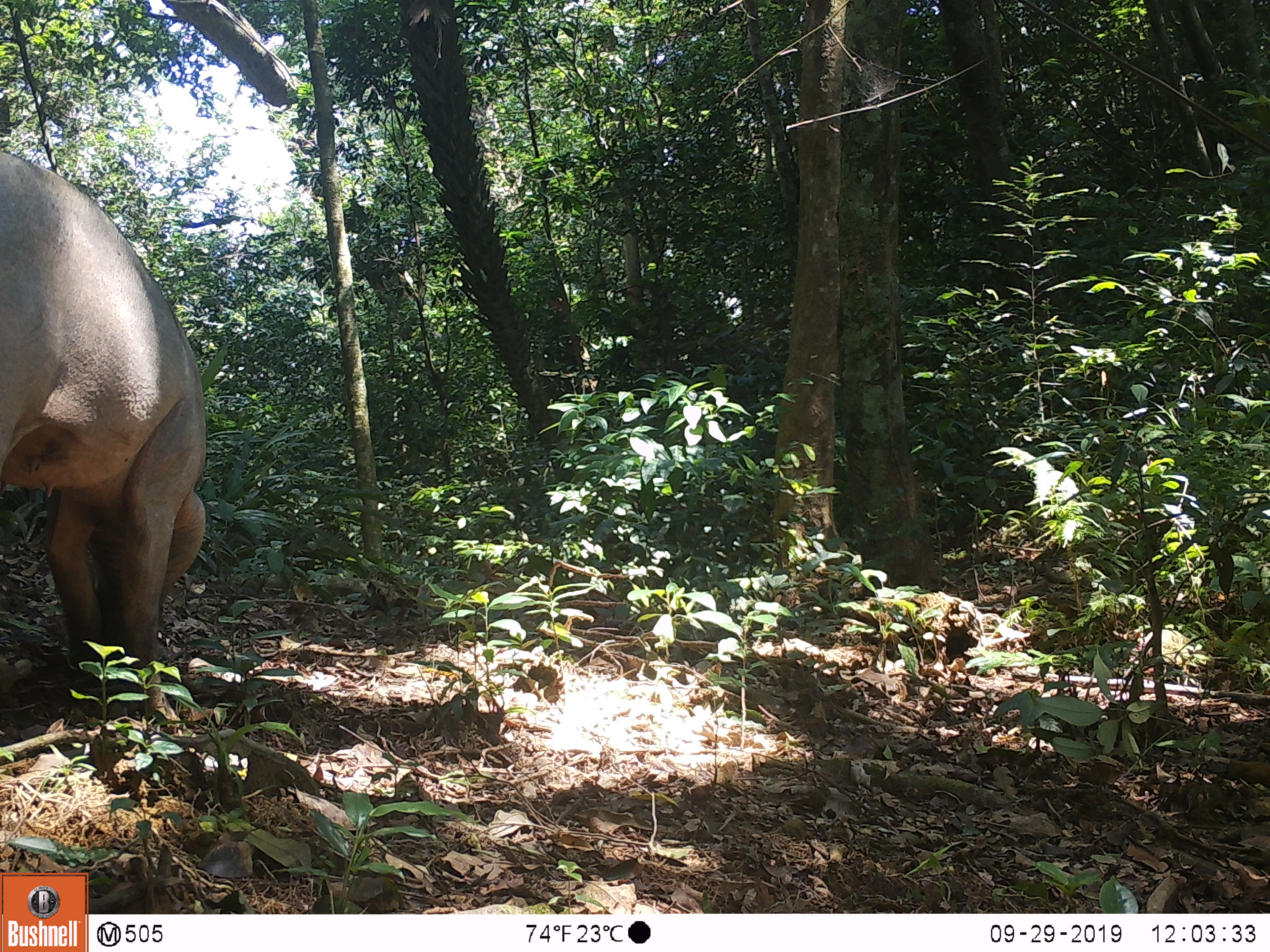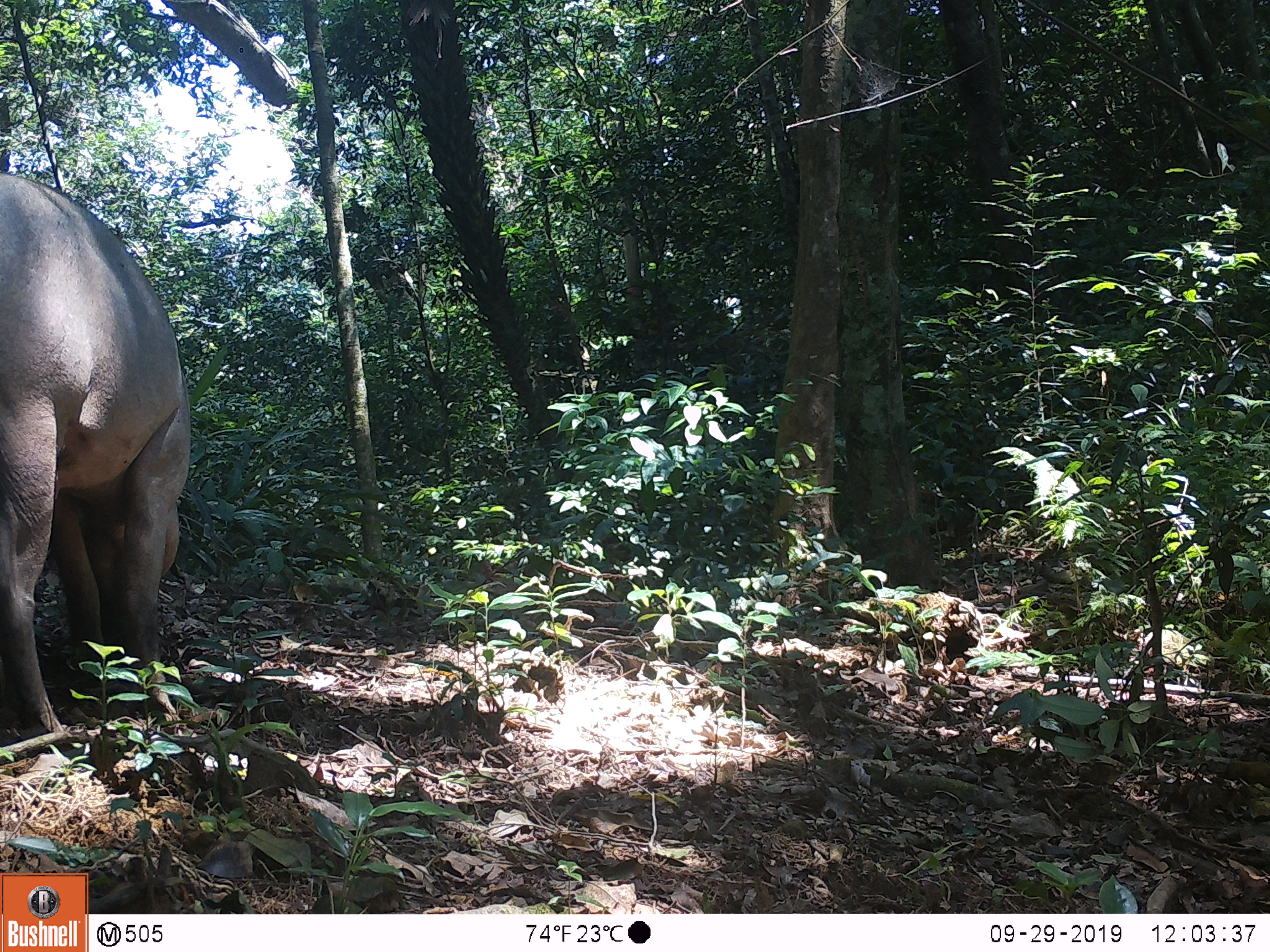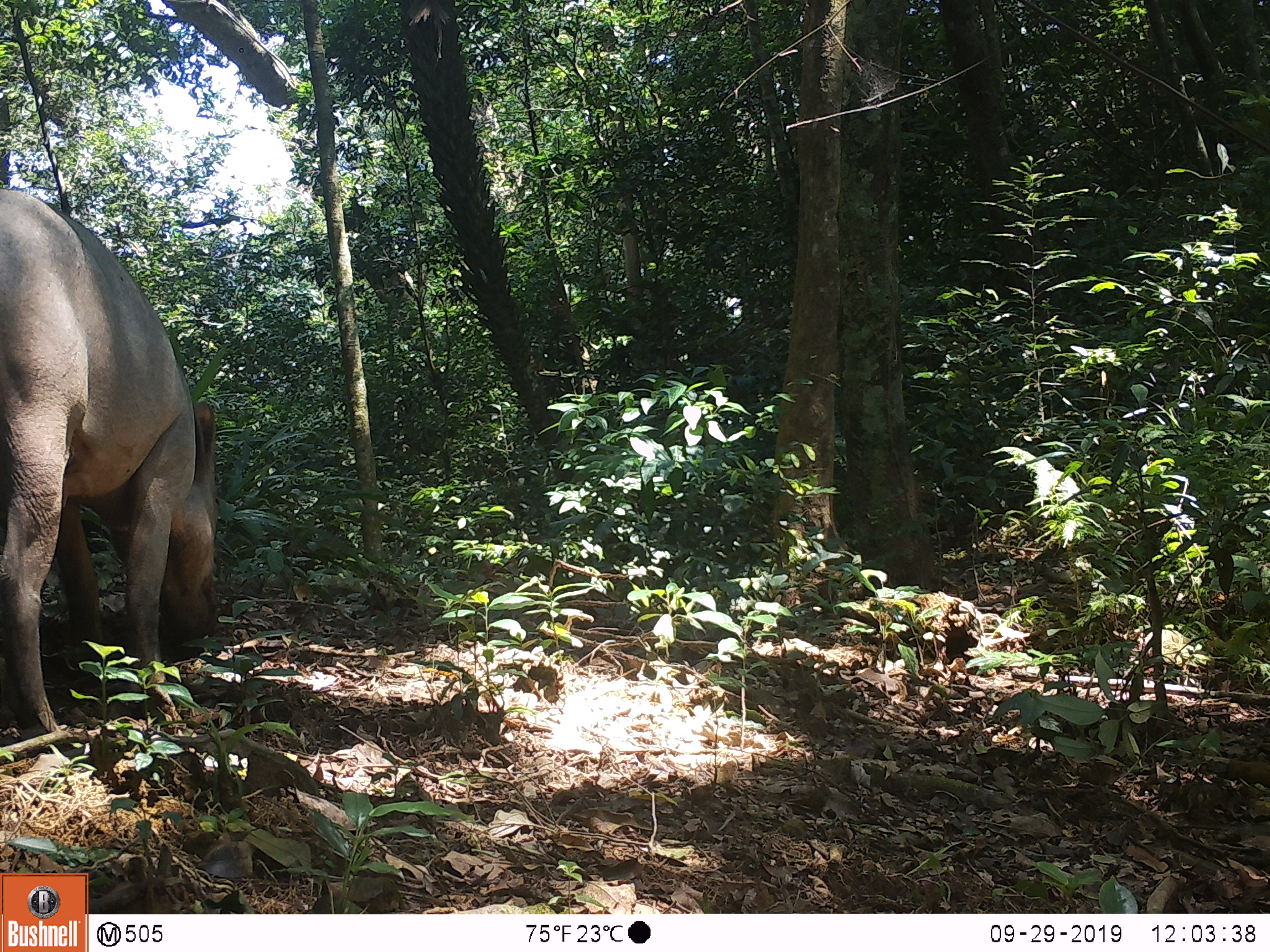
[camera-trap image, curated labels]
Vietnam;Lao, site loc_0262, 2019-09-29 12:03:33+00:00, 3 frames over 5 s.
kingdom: Animalia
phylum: Chordata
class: Mammalia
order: Artiodactyla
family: Suidae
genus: Sus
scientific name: Sus scrofa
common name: eurasian wild pig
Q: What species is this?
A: Eurasian wild pig (Sus scrofa).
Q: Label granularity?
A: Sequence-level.